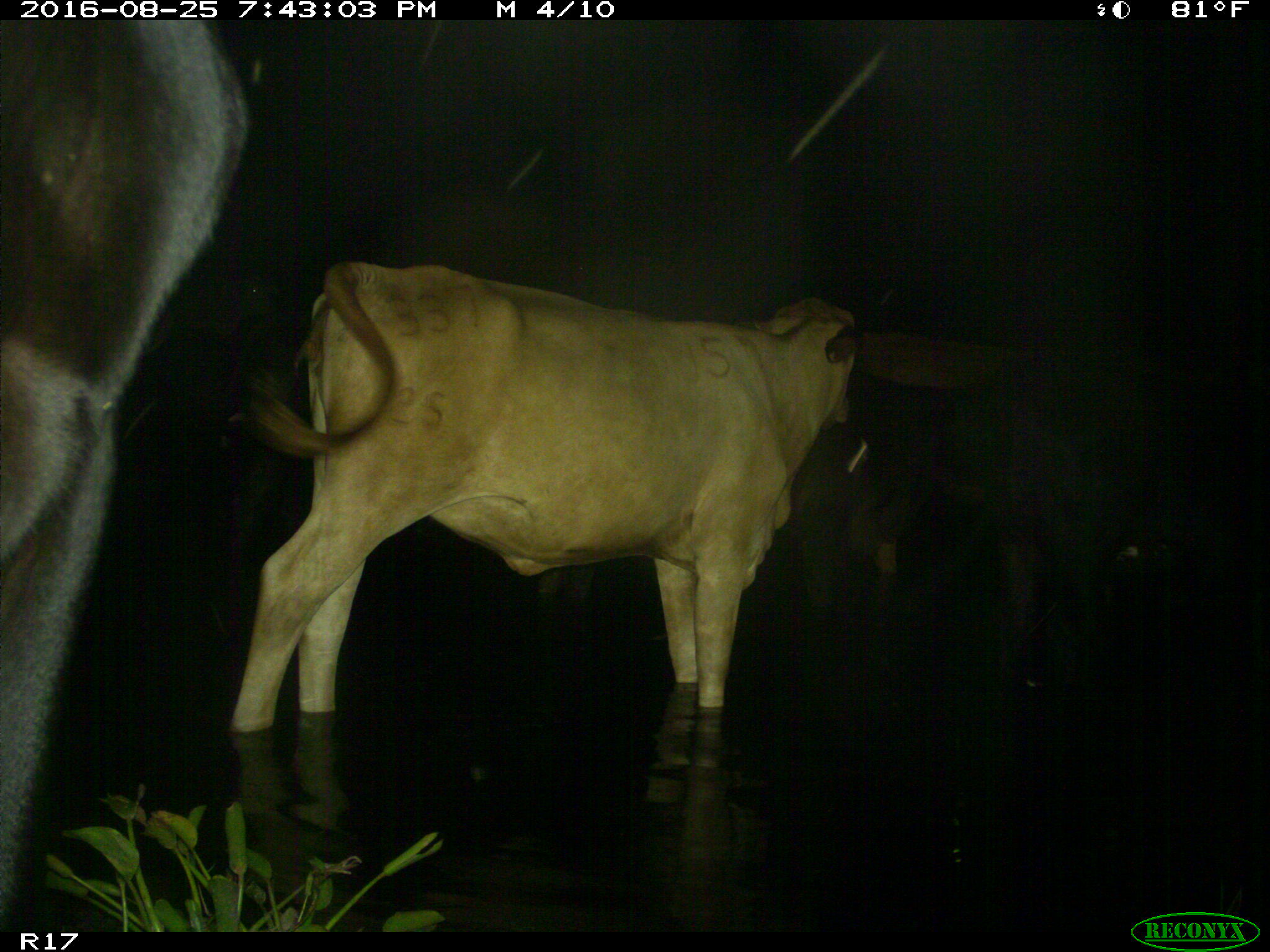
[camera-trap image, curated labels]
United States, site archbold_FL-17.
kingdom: Animalia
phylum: Chordata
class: Mammalia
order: Artiodactyla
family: Bovidae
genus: Bos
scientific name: Bos taurus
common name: domestic cow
Bos taurus (domestic cow).